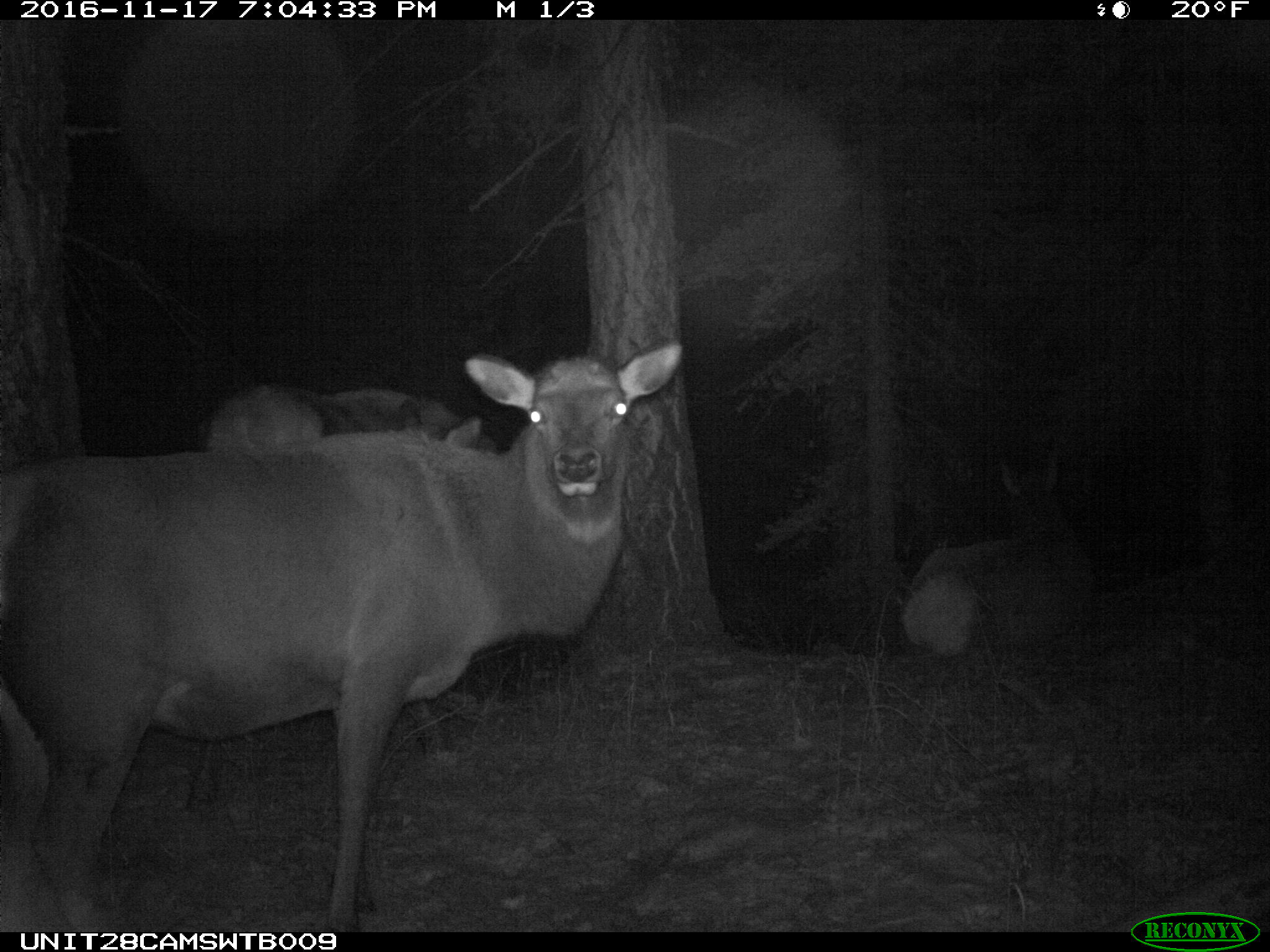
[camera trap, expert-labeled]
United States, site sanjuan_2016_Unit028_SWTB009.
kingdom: Animalia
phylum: Chordata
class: Mammalia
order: Artiodactyla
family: Cervidae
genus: Cervus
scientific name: Cervus elaphus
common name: red deer